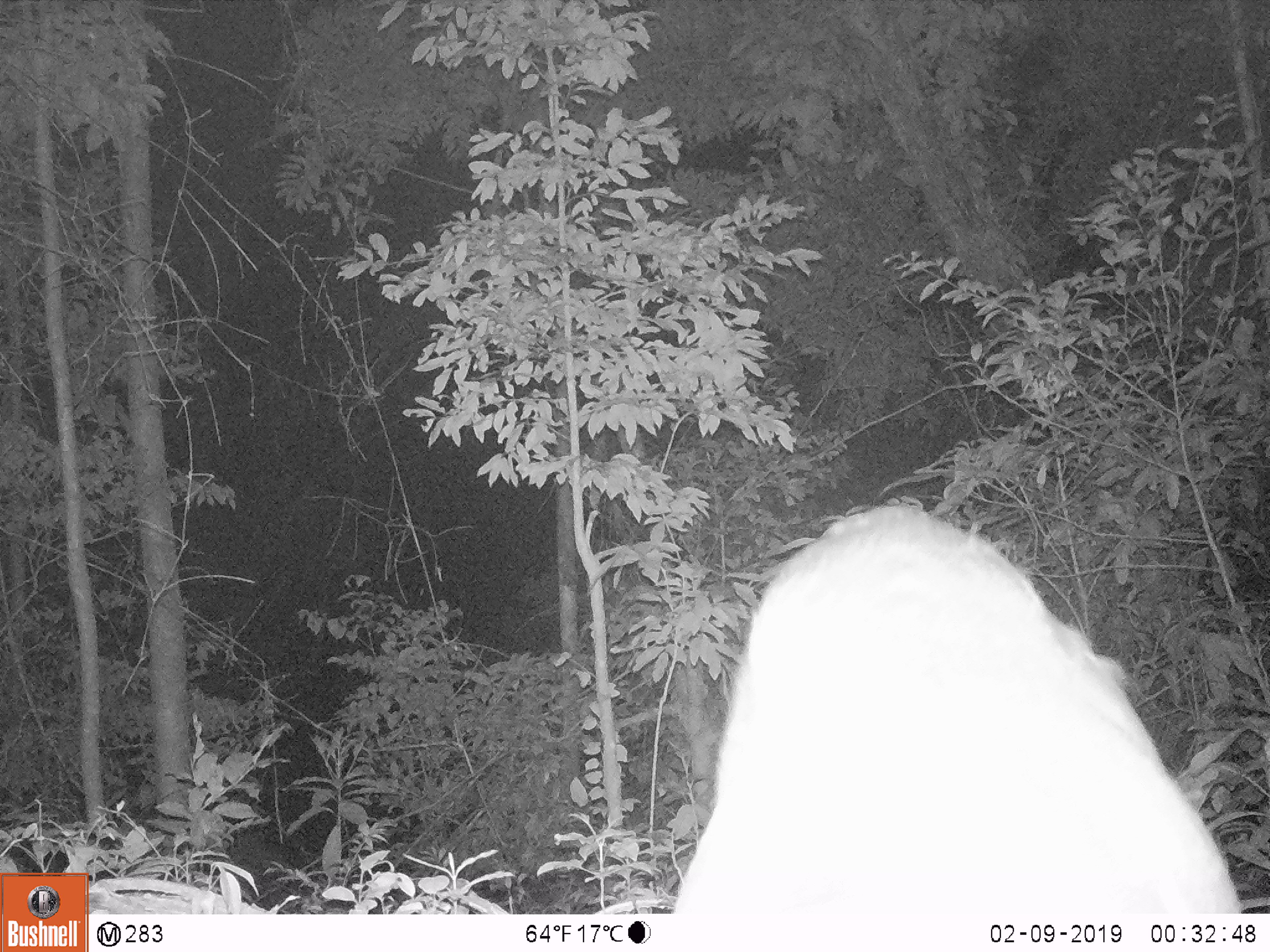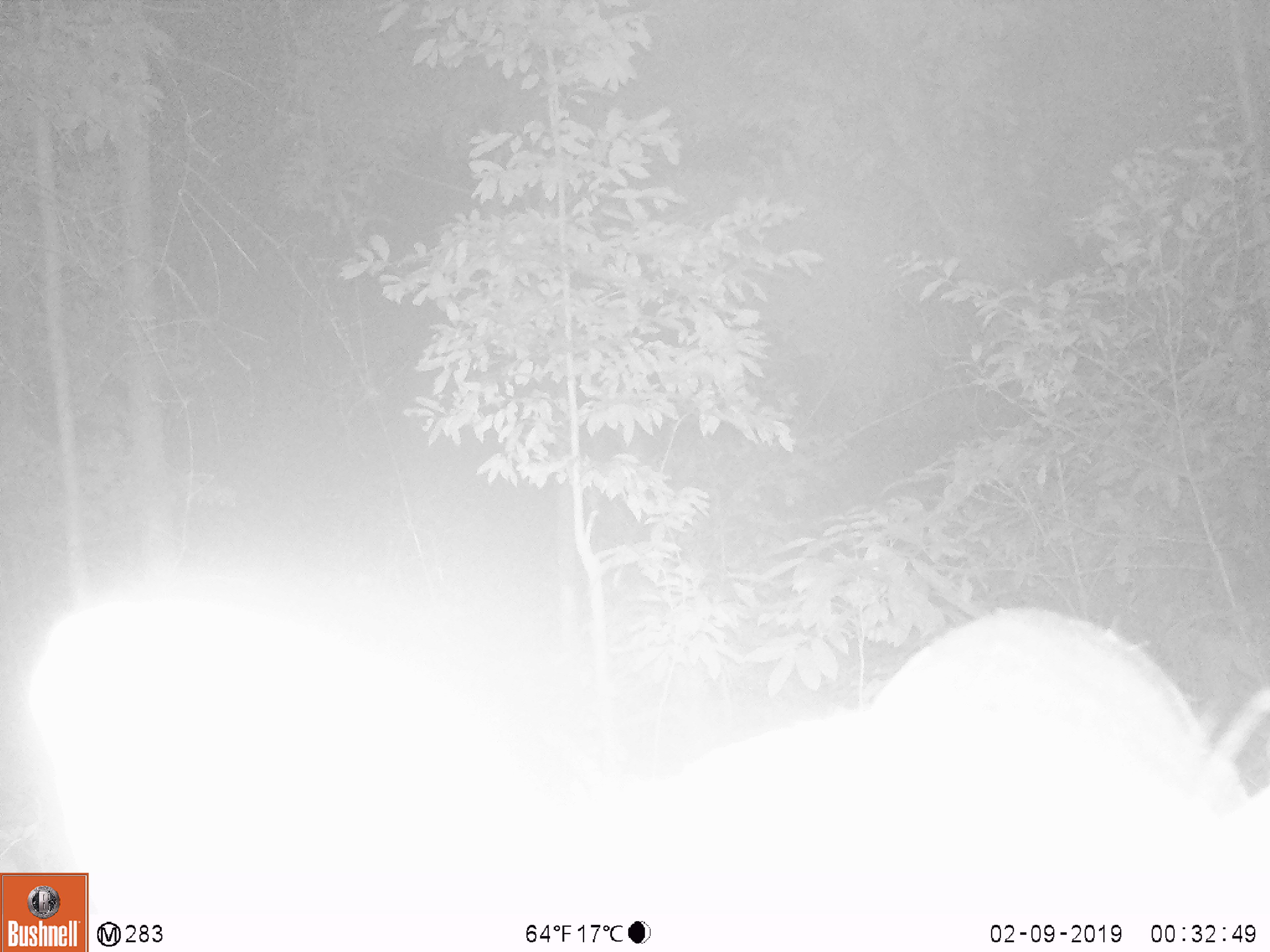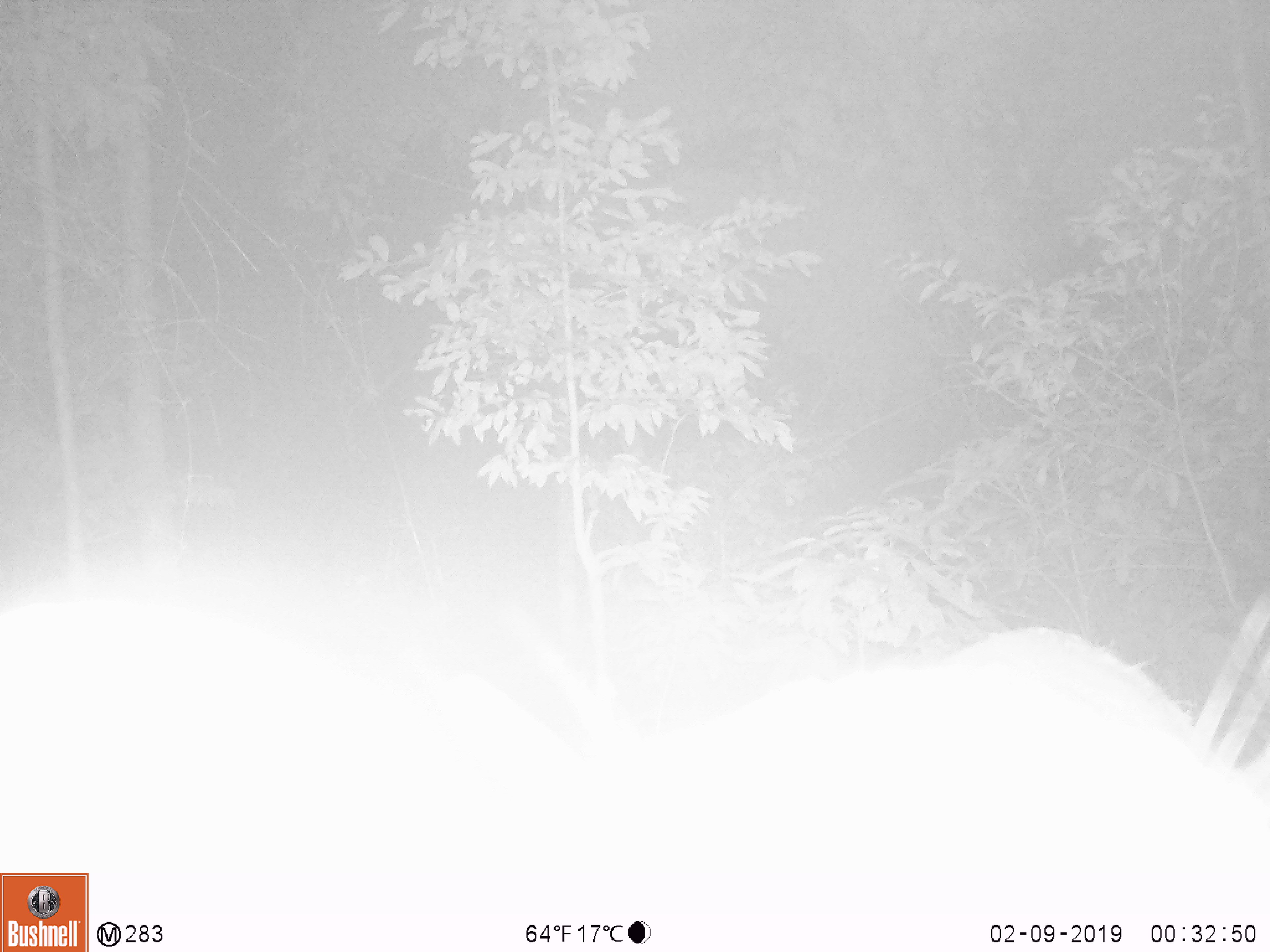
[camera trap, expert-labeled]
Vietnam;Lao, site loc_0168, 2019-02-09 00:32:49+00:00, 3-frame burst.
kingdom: Animalia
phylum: Chordata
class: Mammalia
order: Artiodactyla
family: Cervidae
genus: Muntiacus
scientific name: Muntiacus vuquangensis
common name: large-antlered muntjac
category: large antlered muntjac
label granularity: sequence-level